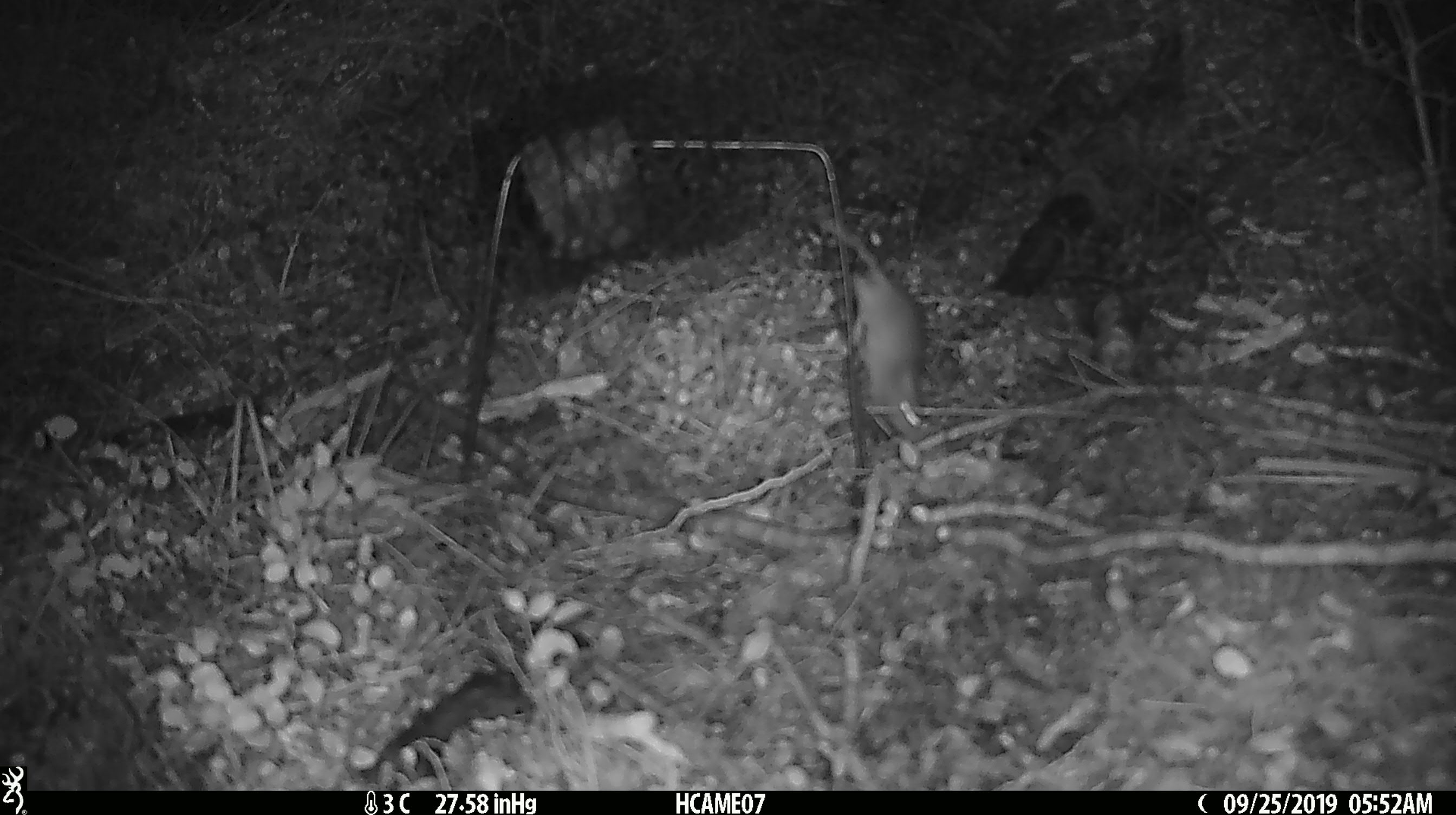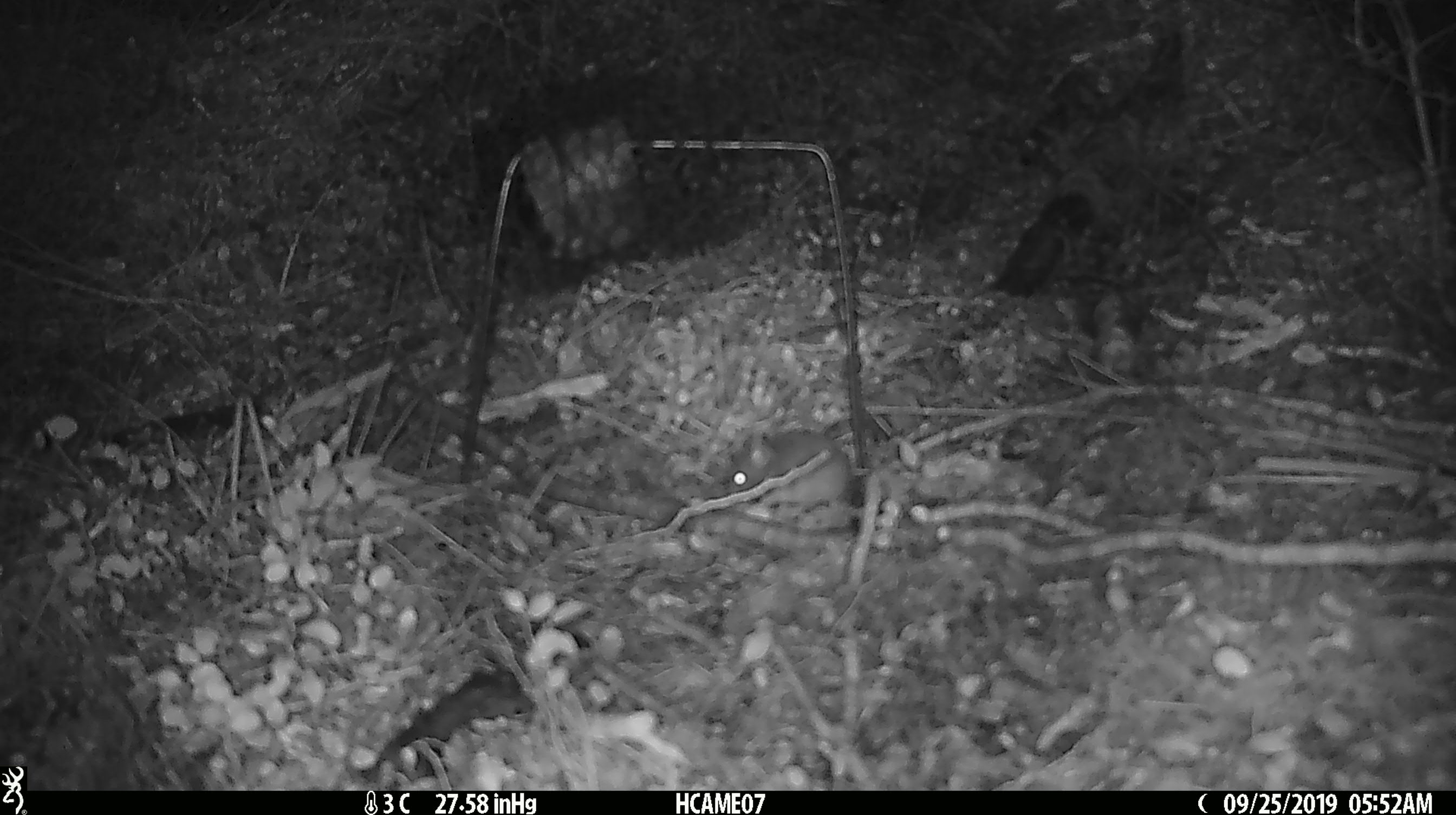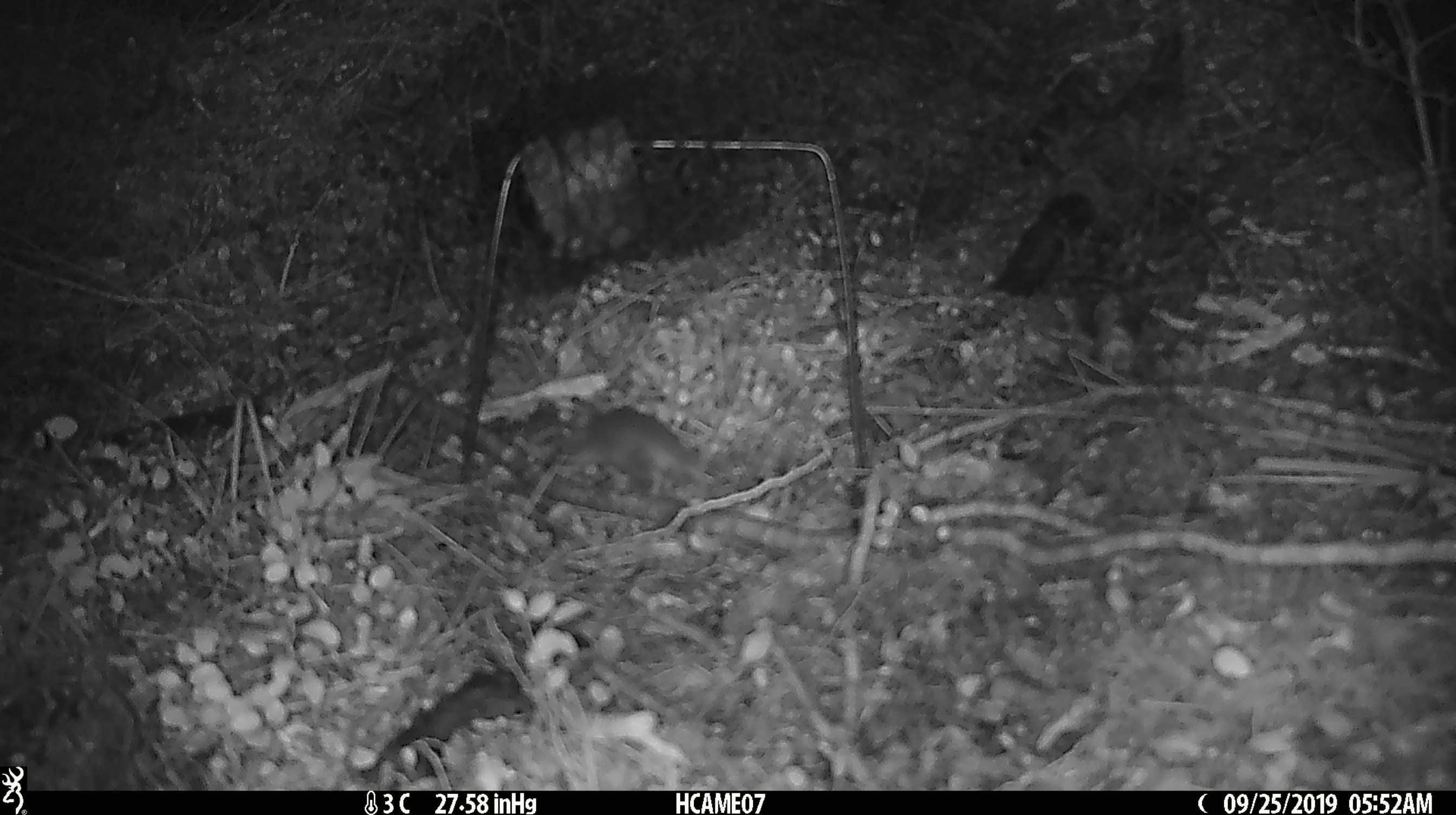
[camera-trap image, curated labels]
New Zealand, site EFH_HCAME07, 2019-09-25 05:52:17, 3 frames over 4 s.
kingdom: Animalia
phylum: Chordata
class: Mammalia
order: Rodentia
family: Muridae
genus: Mus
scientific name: Mus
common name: mouse